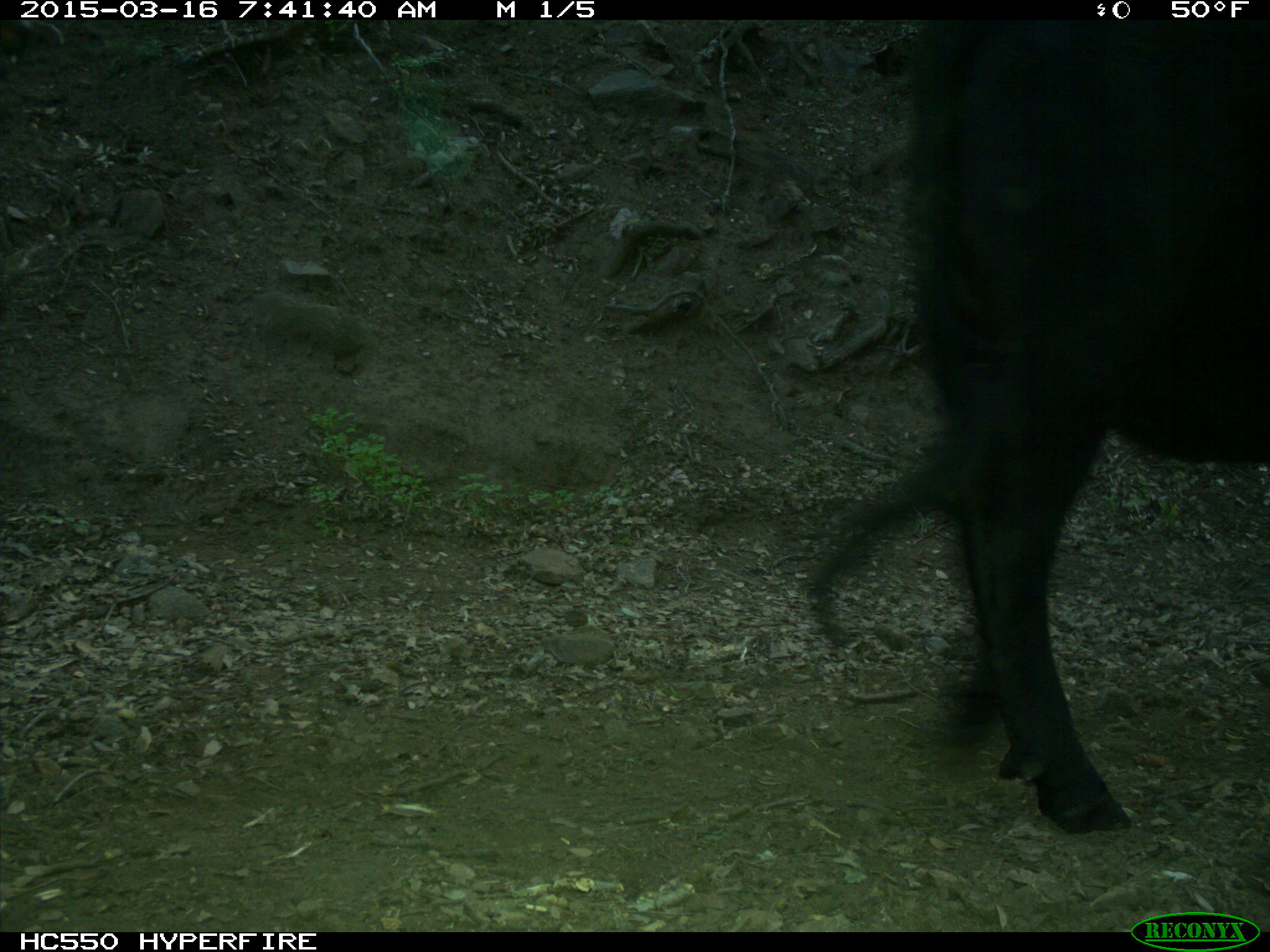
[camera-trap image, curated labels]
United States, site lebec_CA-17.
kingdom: Animalia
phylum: Chordata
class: Mammalia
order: Artiodactyla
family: Bovidae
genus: Bos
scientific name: Bos taurus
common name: domestic cow